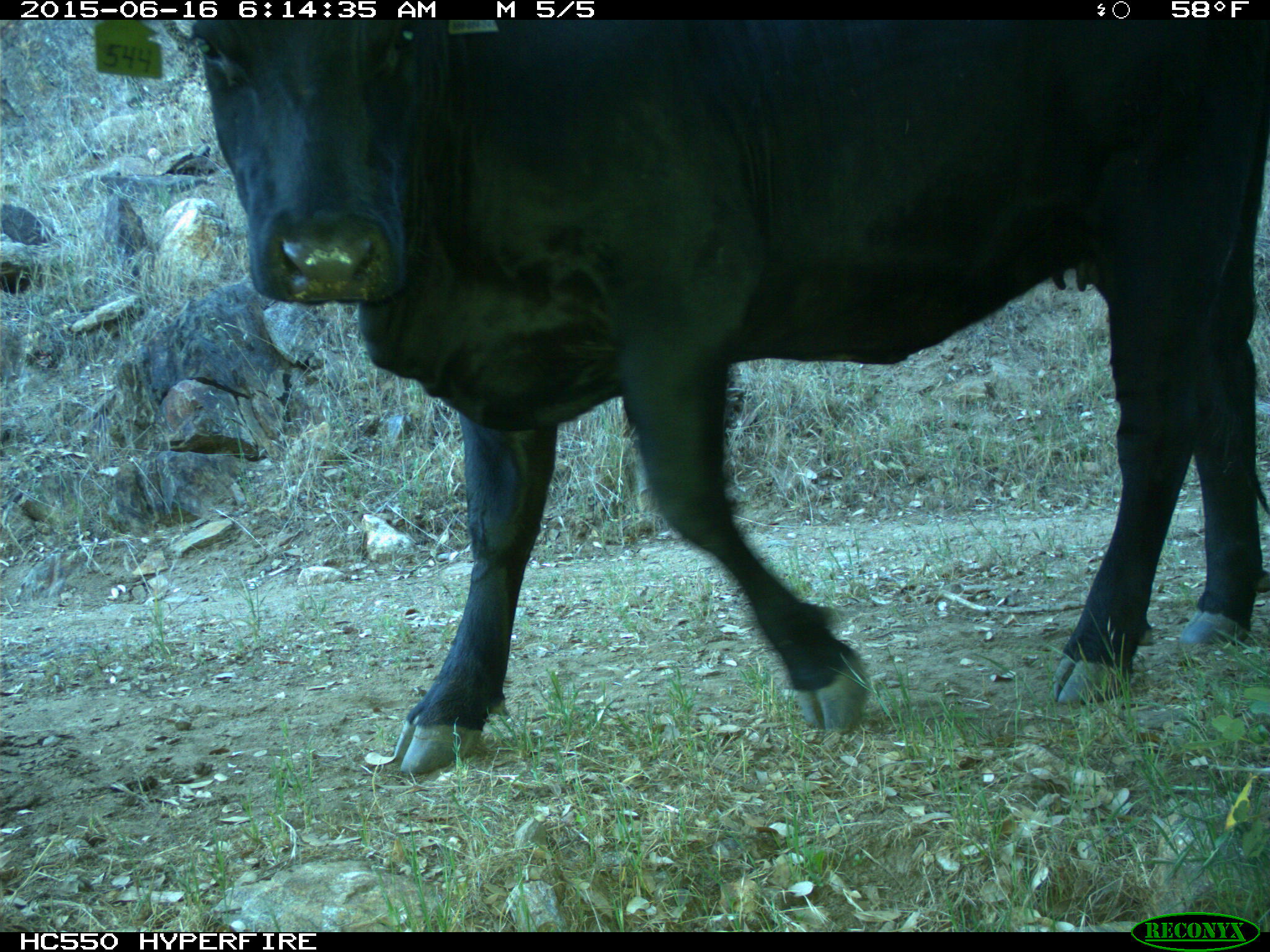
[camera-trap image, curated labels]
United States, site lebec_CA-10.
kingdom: Animalia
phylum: Chordata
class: Mammalia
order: Artiodactyla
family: Bovidae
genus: Bos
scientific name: Bos taurus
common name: domestic cow